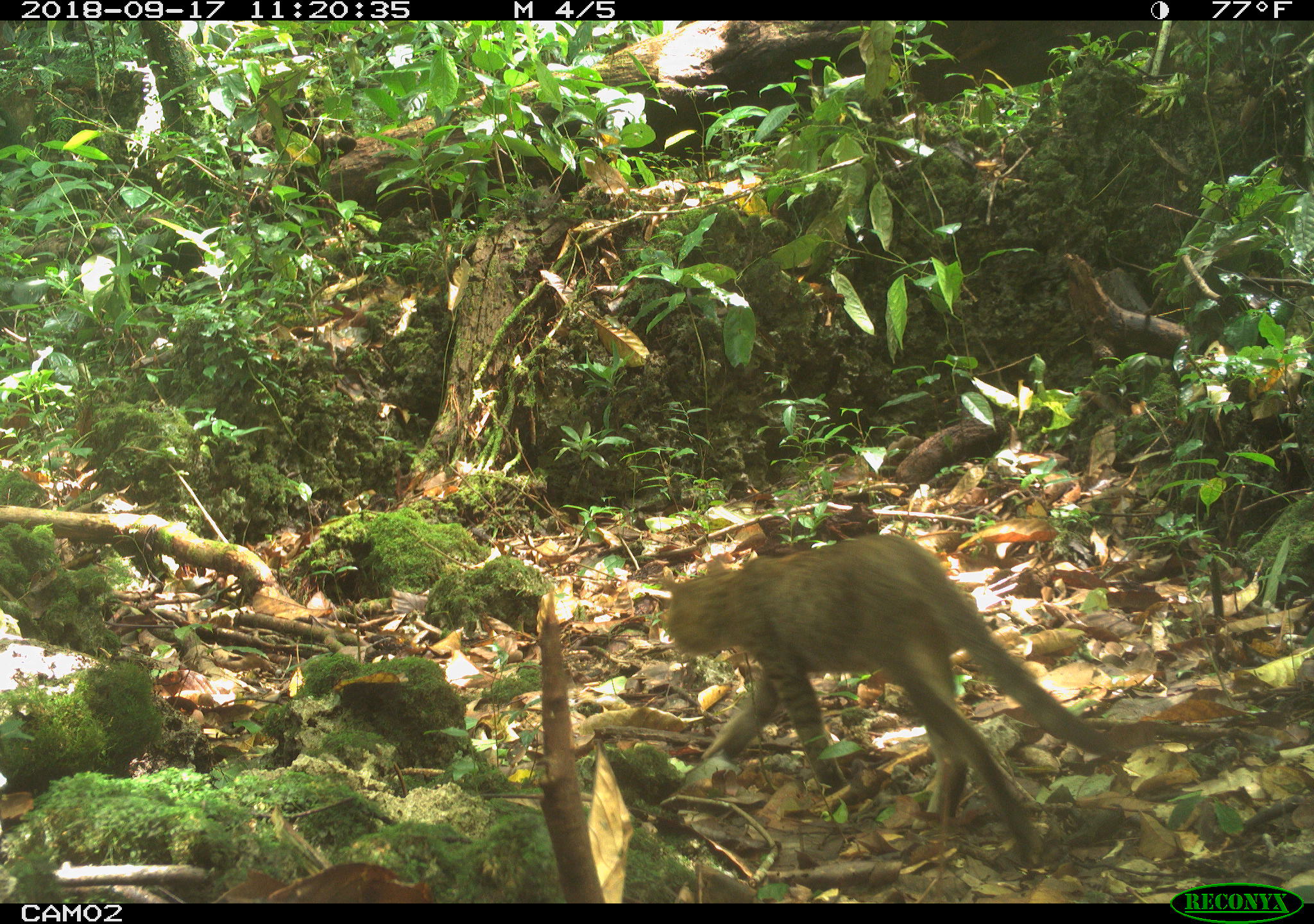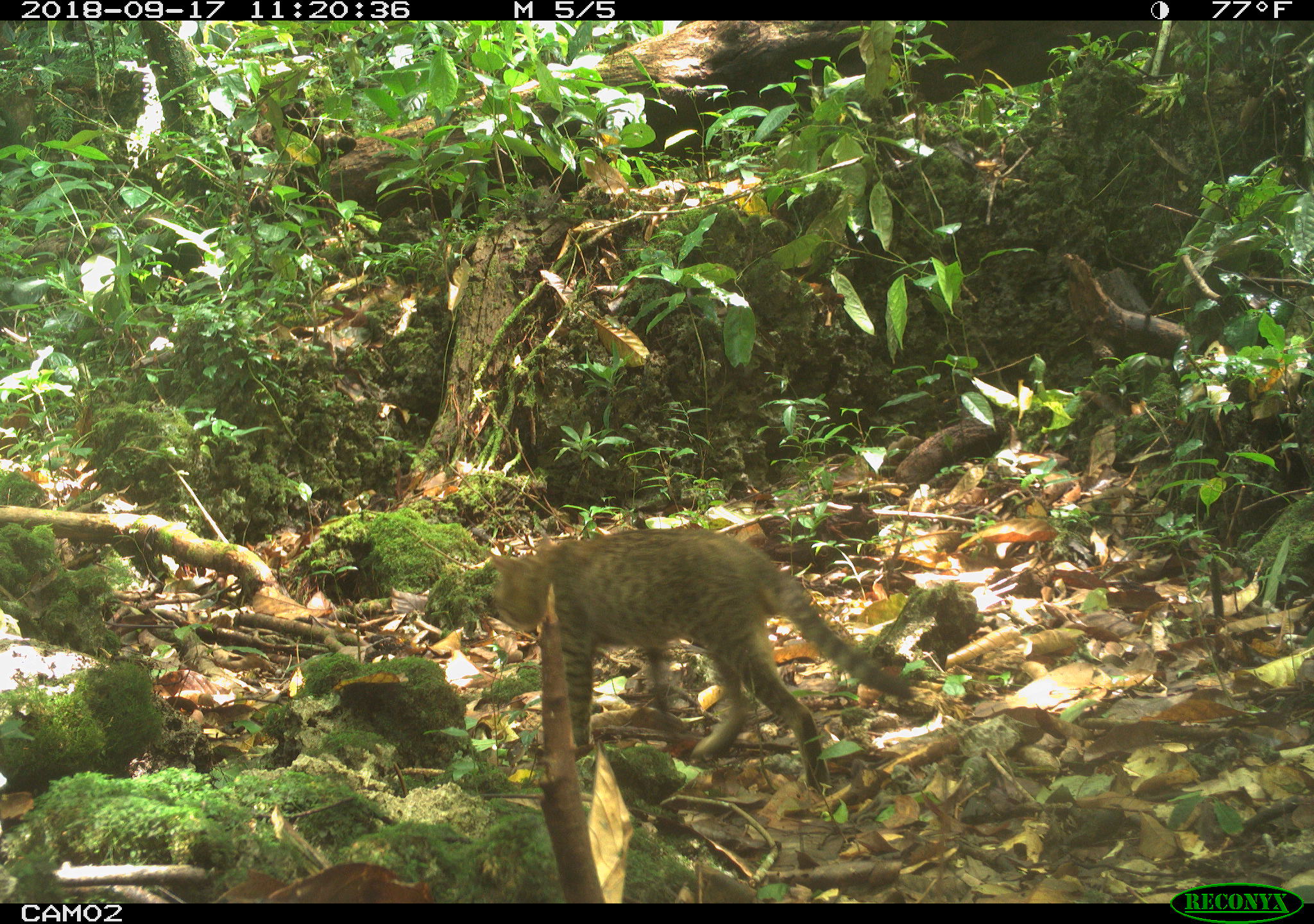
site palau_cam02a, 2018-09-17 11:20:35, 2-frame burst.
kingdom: Animalia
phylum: Chordata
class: Mammalia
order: Carnivora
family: Felidae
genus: Felis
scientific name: Felis catus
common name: cat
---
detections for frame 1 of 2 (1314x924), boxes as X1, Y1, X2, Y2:
cat: 648, 530, 1155, 875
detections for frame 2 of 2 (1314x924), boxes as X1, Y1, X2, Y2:
cat: 479, 529, 916, 787